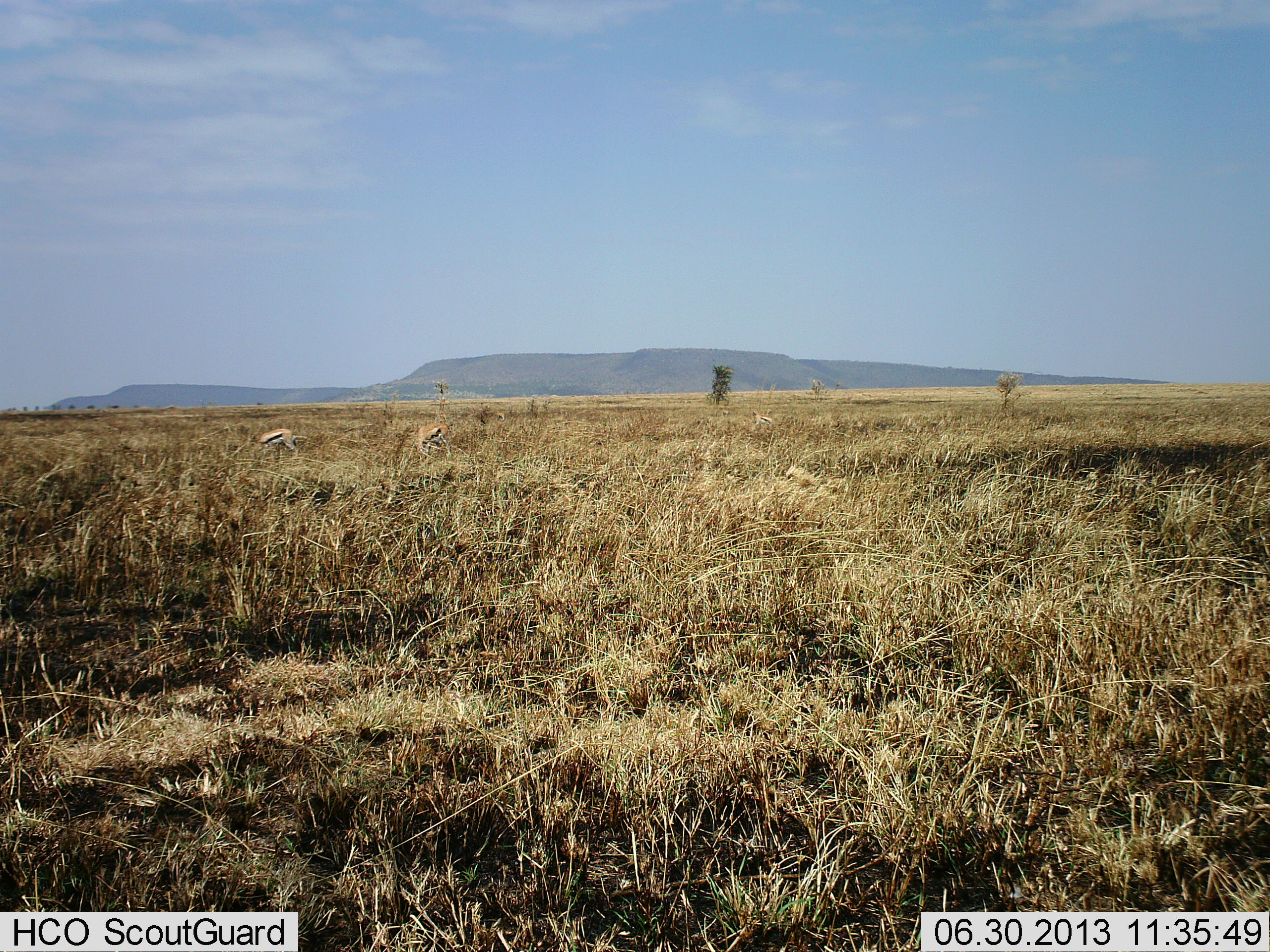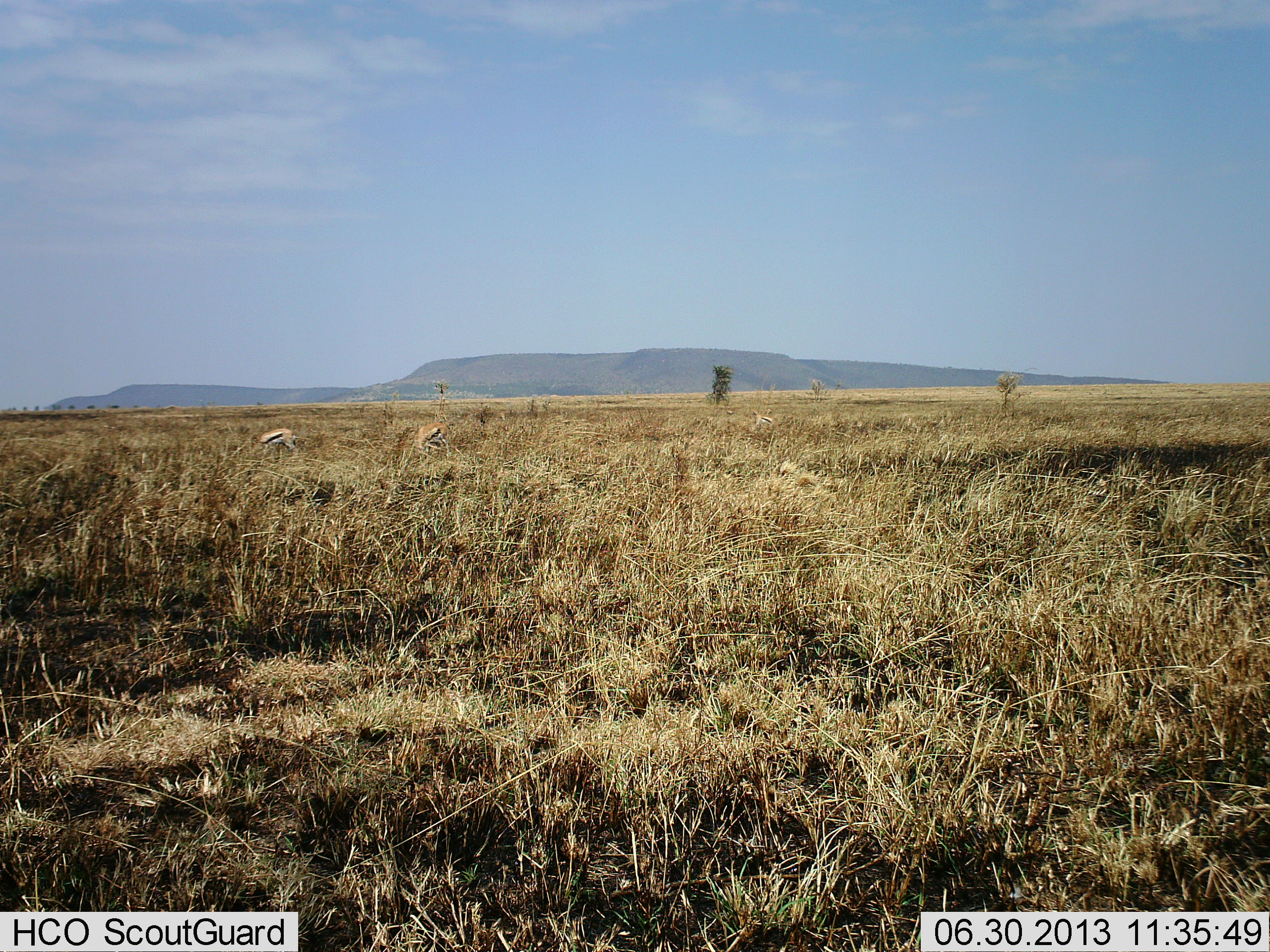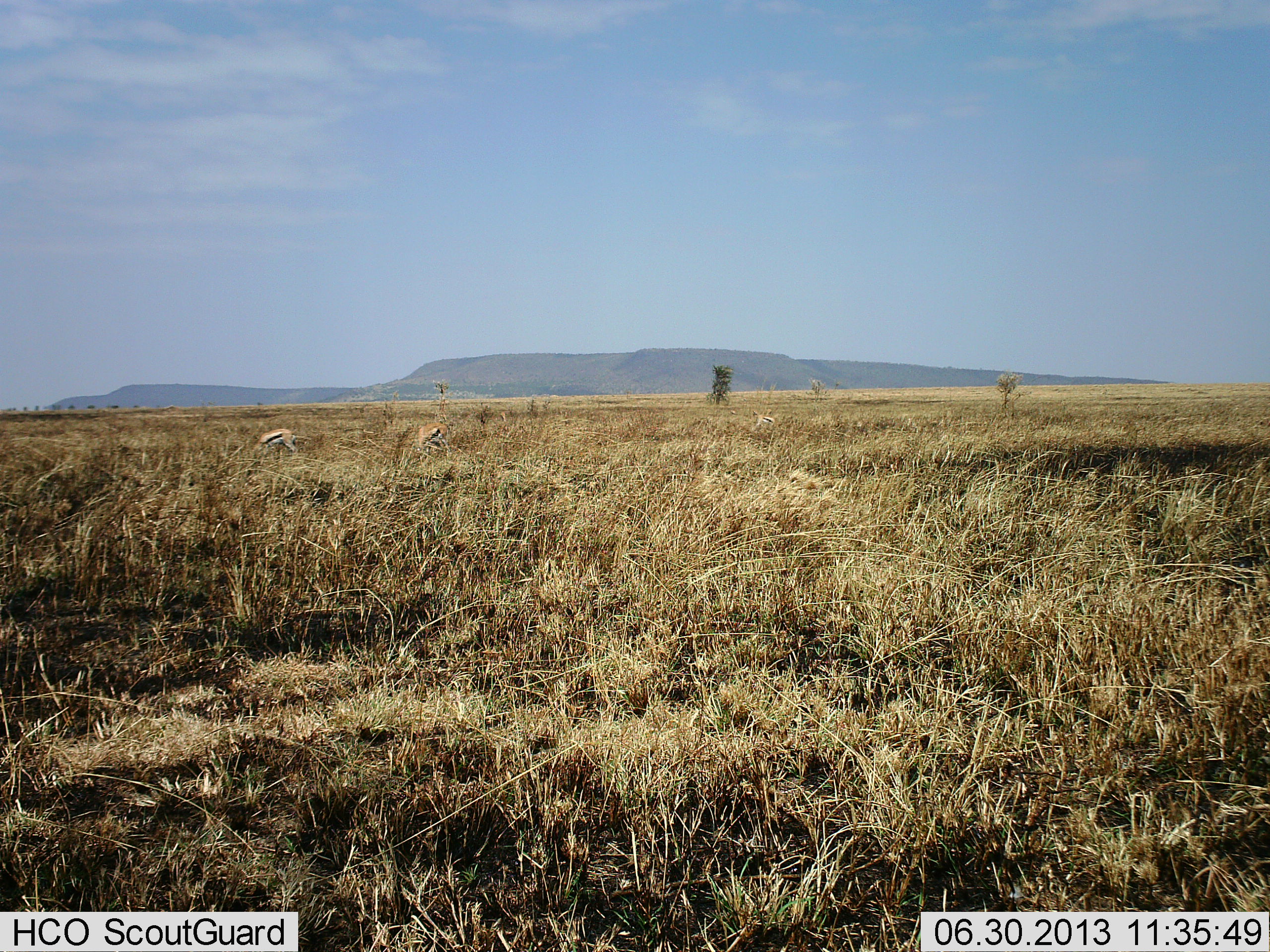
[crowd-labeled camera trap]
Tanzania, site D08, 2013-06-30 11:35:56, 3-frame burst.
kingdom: Animalia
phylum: Chordata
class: Mammalia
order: Artiodactyla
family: Bovidae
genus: Eudorcas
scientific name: Eudorcas thomsonii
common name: thomson's gazelle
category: gazellethomsons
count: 2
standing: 29%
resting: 6%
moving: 12%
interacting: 0%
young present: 0%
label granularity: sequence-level